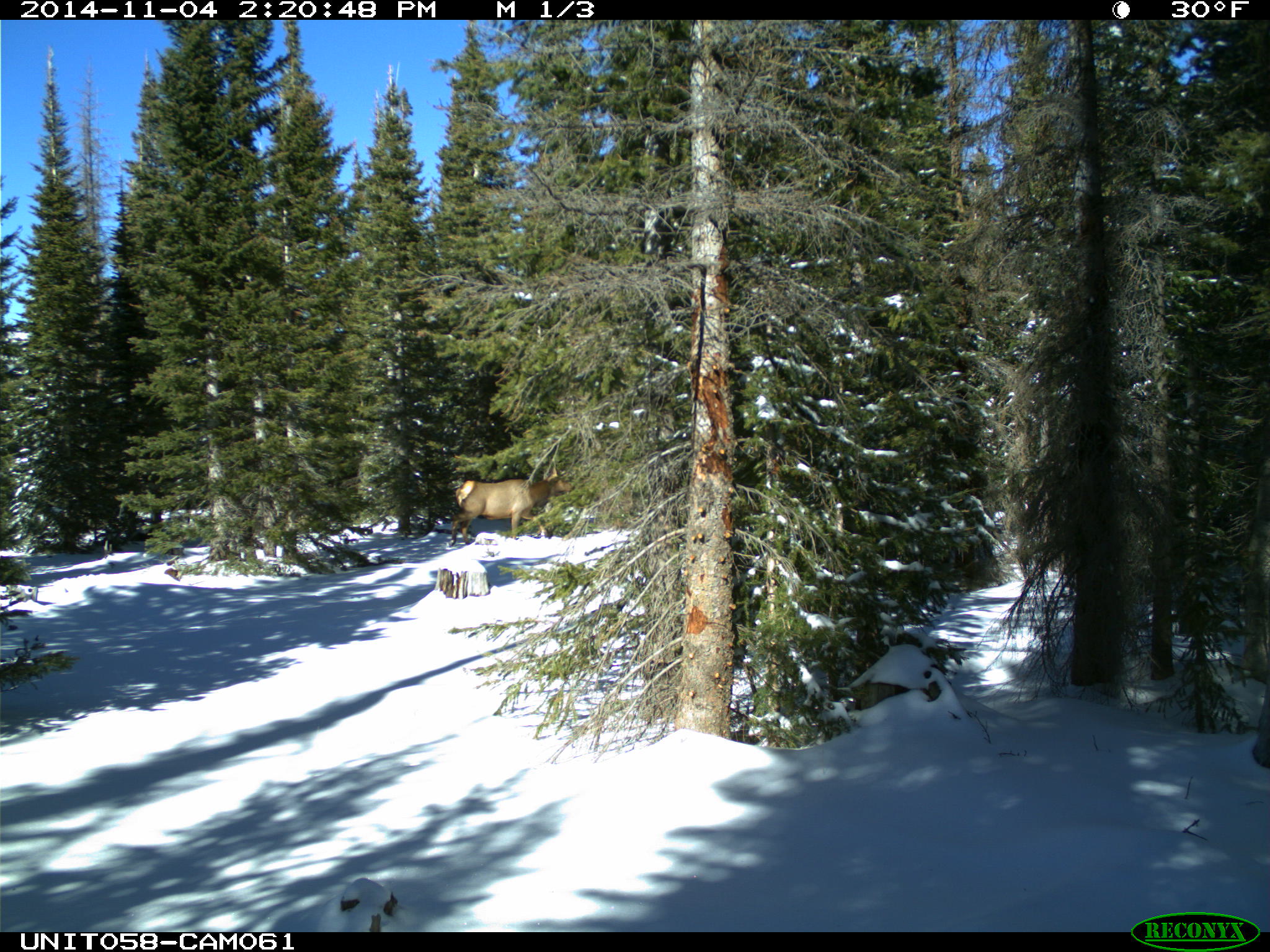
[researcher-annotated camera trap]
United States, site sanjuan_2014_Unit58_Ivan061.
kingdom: Animalia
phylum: Chordata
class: Mammalia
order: Artiodactyla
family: Cervidae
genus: Cervus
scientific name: Cervus elaphus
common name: red deer